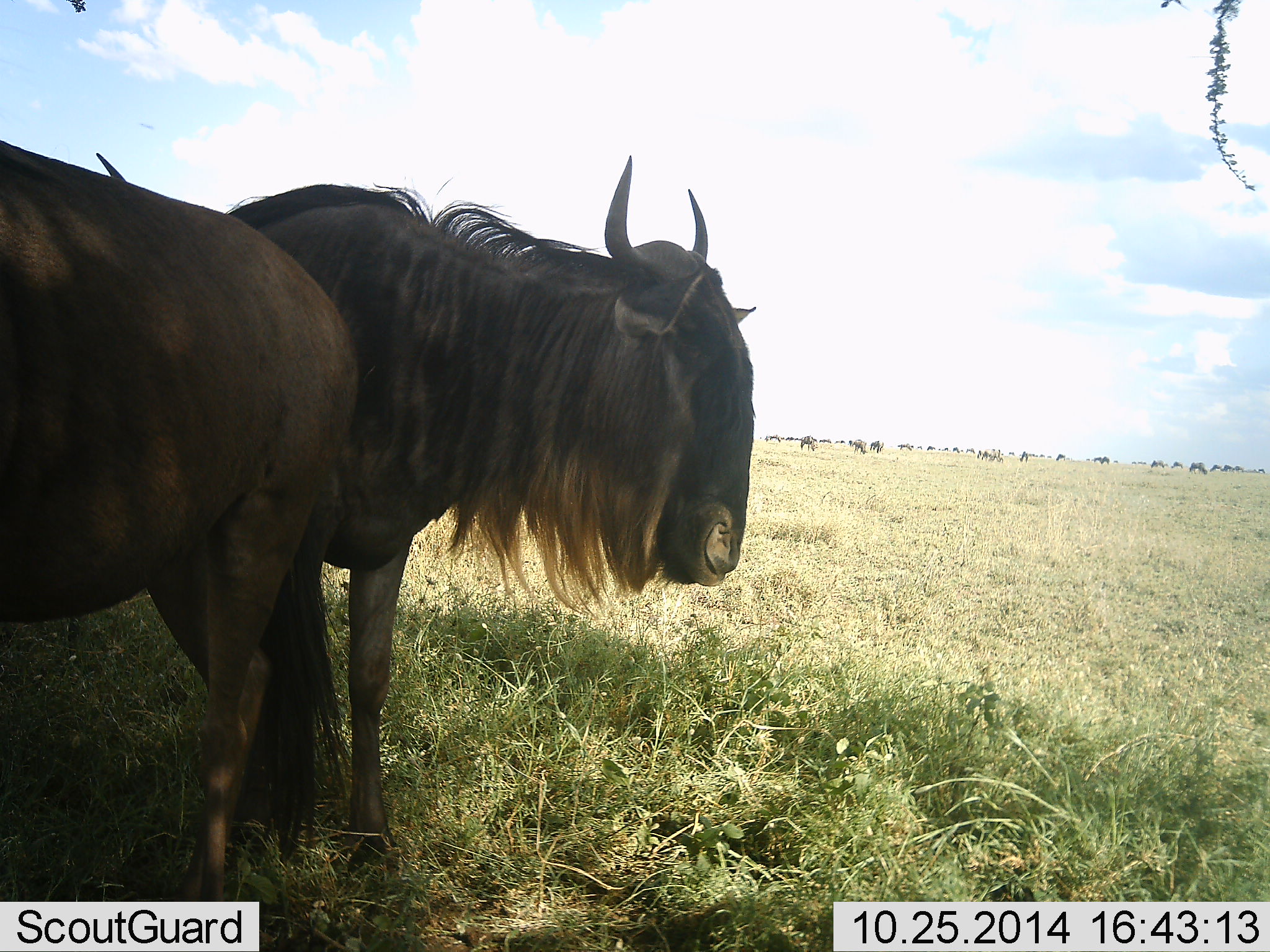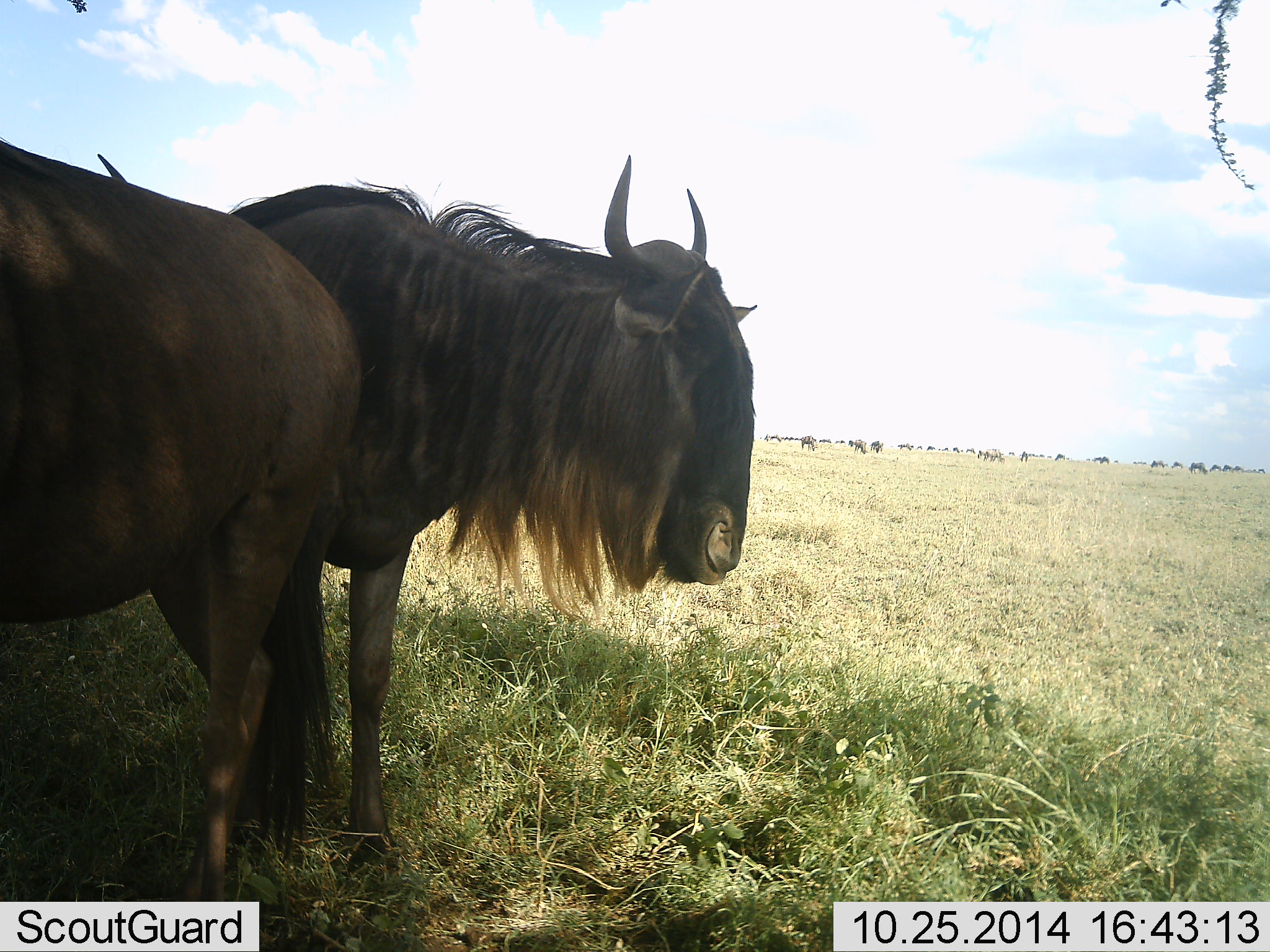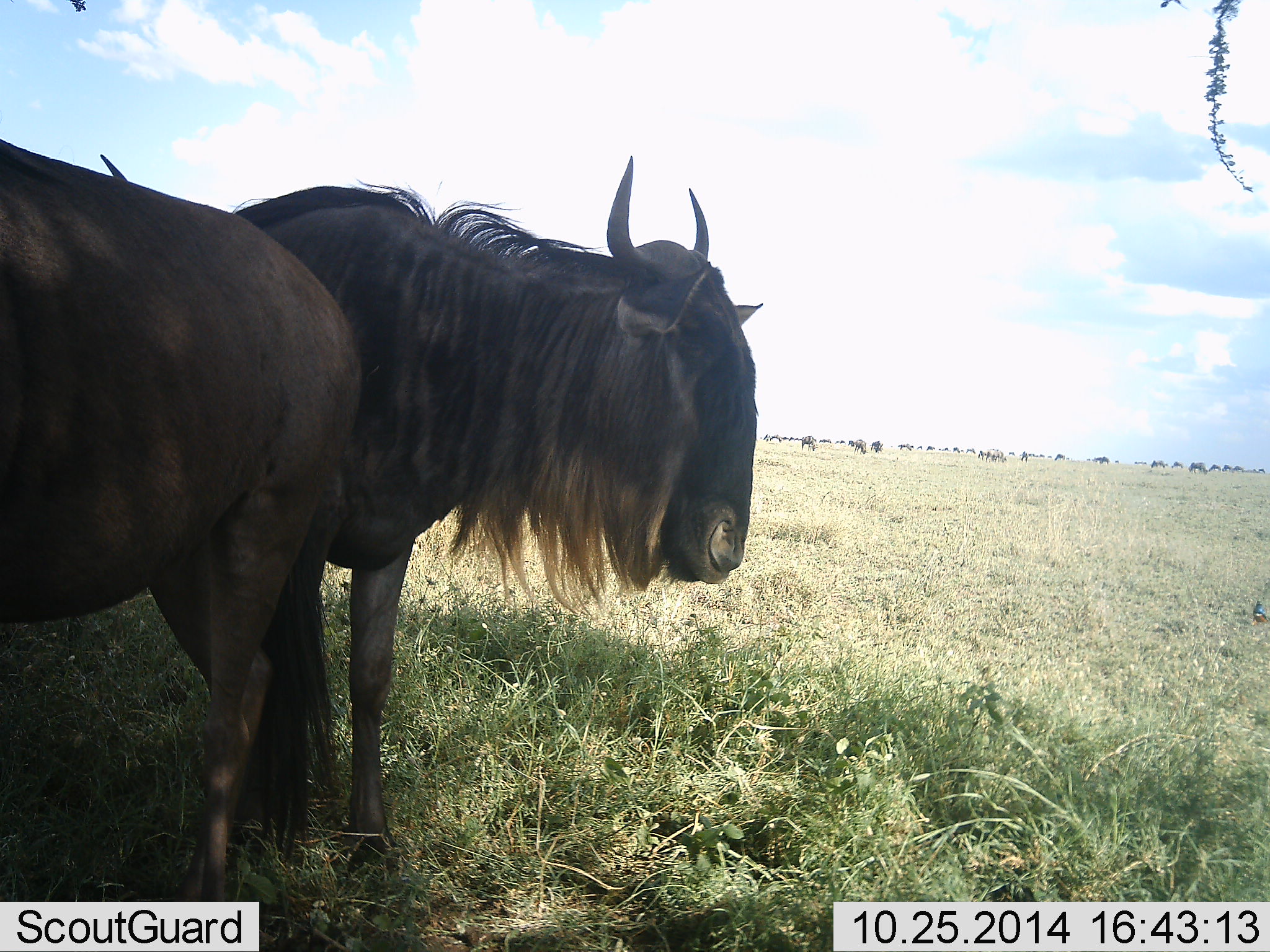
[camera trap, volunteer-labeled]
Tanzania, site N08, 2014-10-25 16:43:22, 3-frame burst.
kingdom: Animalia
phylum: Chordata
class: Mammalia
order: Artiodactyla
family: Bovidae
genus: Connochaetes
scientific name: Connochaetes taurinus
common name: blue wildebeest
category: wildebeest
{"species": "wildebeest (blue wildebeest) (Connochaetes taurinus)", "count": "11-50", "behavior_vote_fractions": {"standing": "80%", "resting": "30%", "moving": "0%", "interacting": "0%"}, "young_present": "0%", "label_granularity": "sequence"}